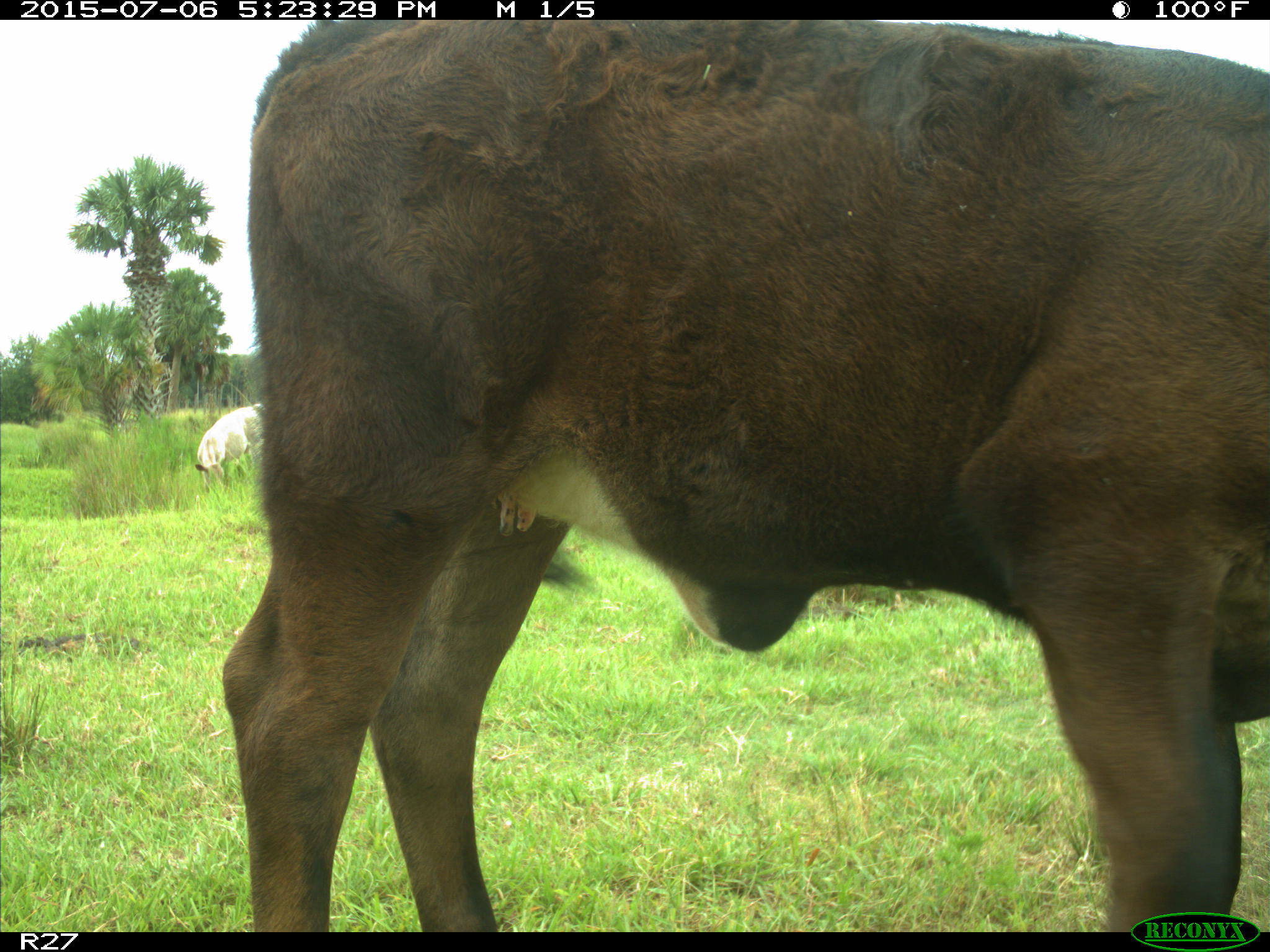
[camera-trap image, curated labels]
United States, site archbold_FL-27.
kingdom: Animalia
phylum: Chordata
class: Mammalia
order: Artiodactyla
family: Bovidae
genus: Bos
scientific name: Bos taurus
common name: domestic cow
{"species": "Bos taurus (domestic cow)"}